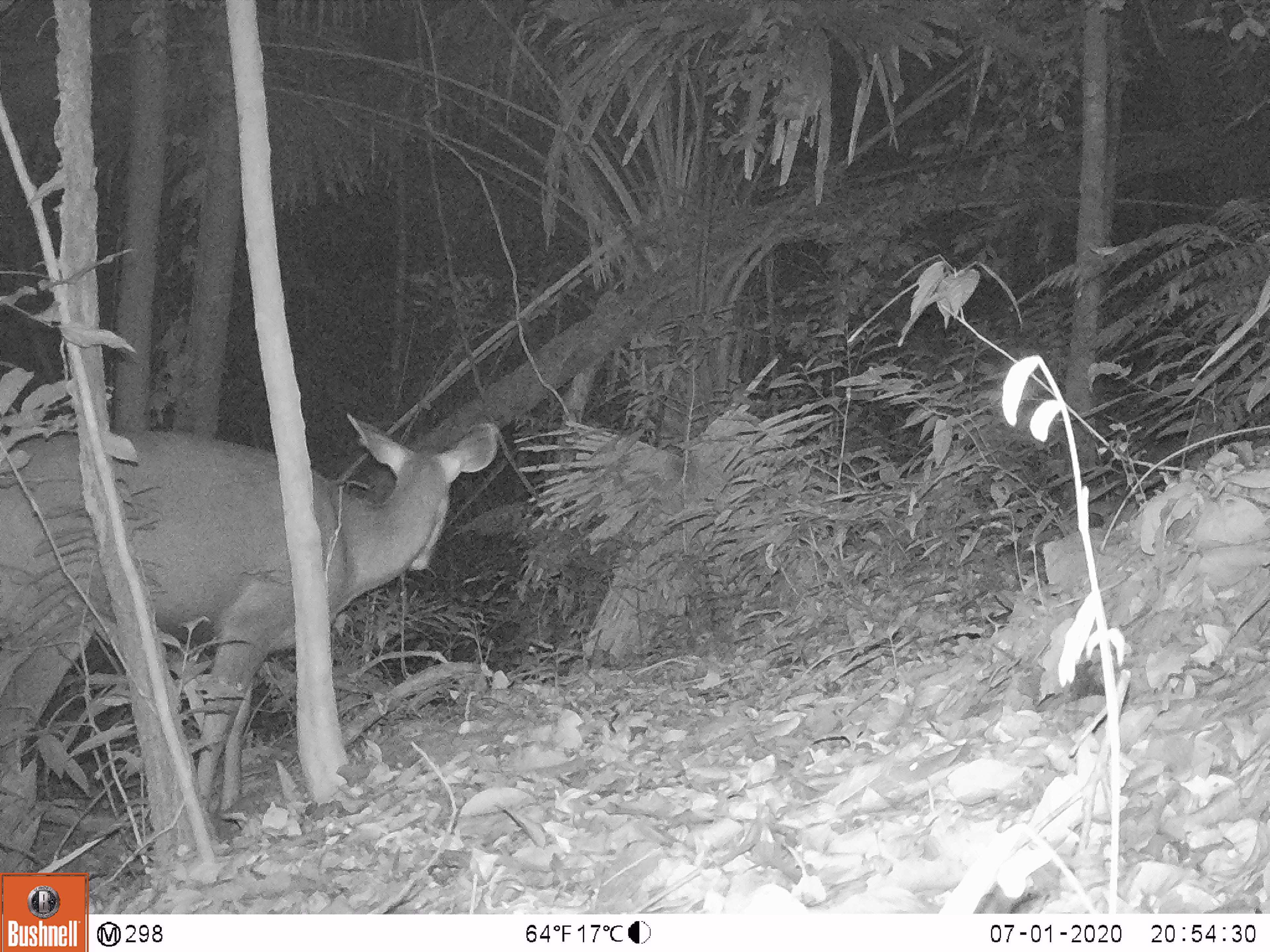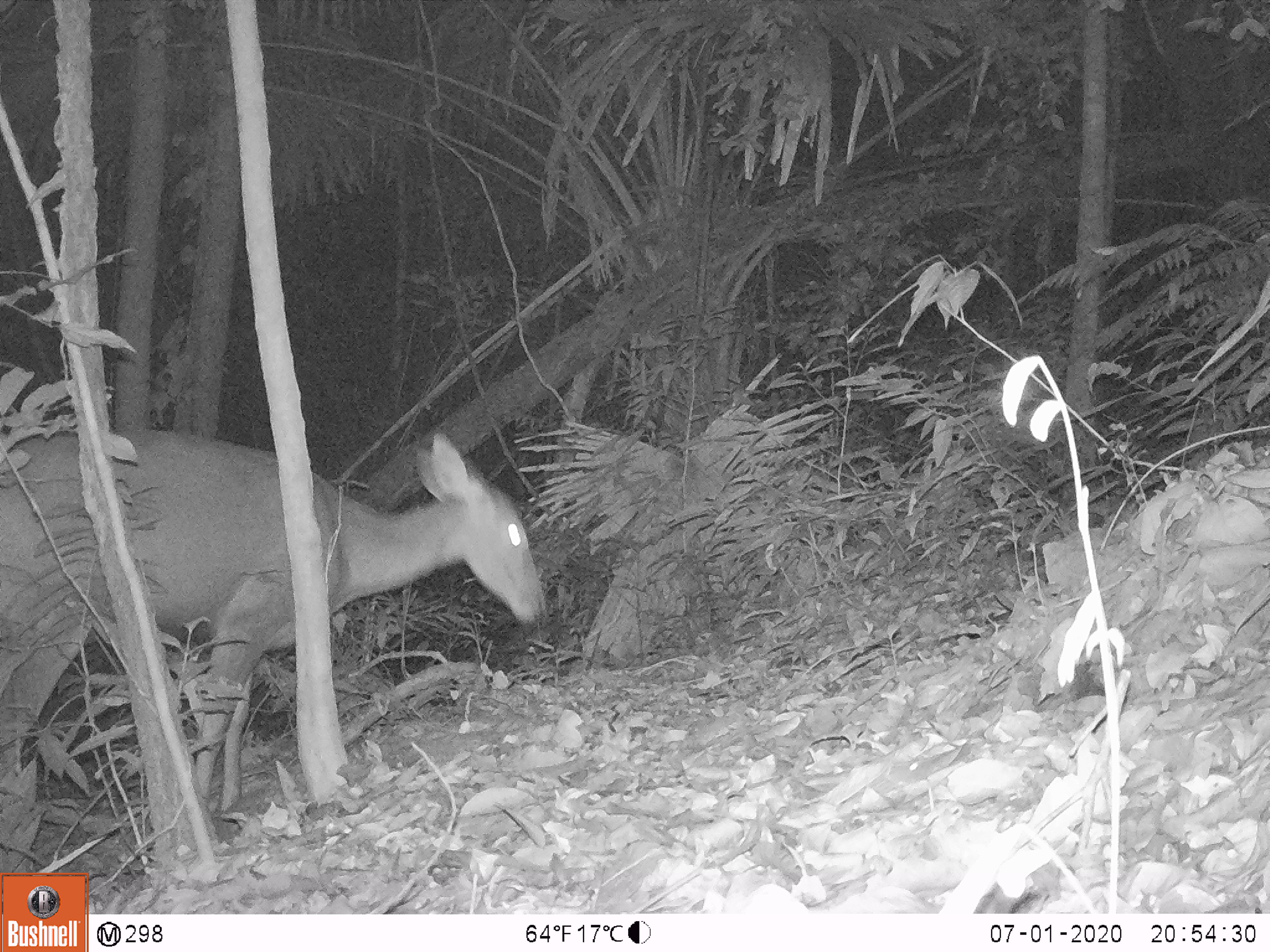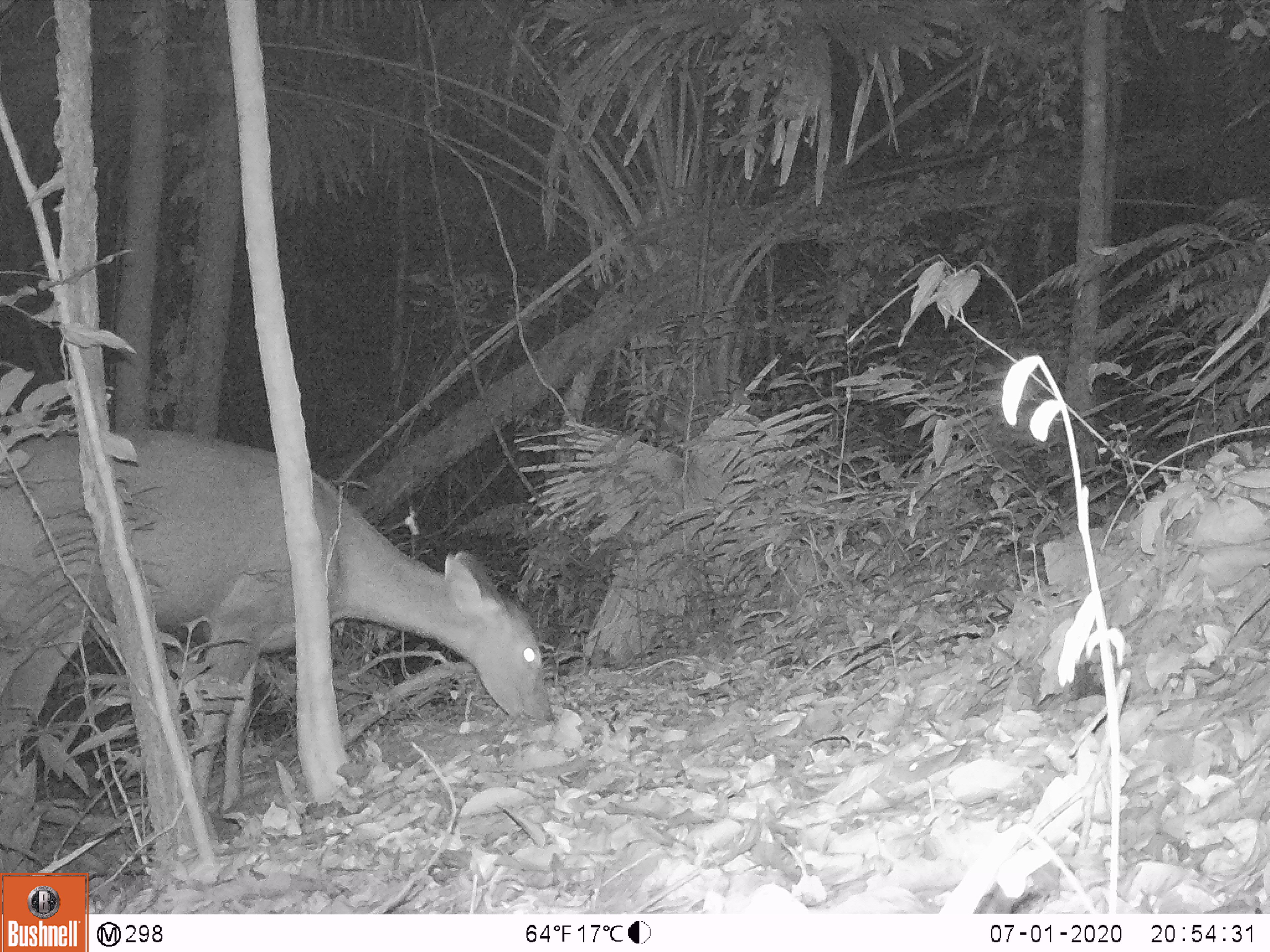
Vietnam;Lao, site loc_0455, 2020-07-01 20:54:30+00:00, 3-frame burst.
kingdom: Animalia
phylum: Chordata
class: Mammalia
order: Artiodactyla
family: Cervidae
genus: Rusa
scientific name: Rusa unicolor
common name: sambar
Sambar (Rusa unicolor). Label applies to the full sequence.